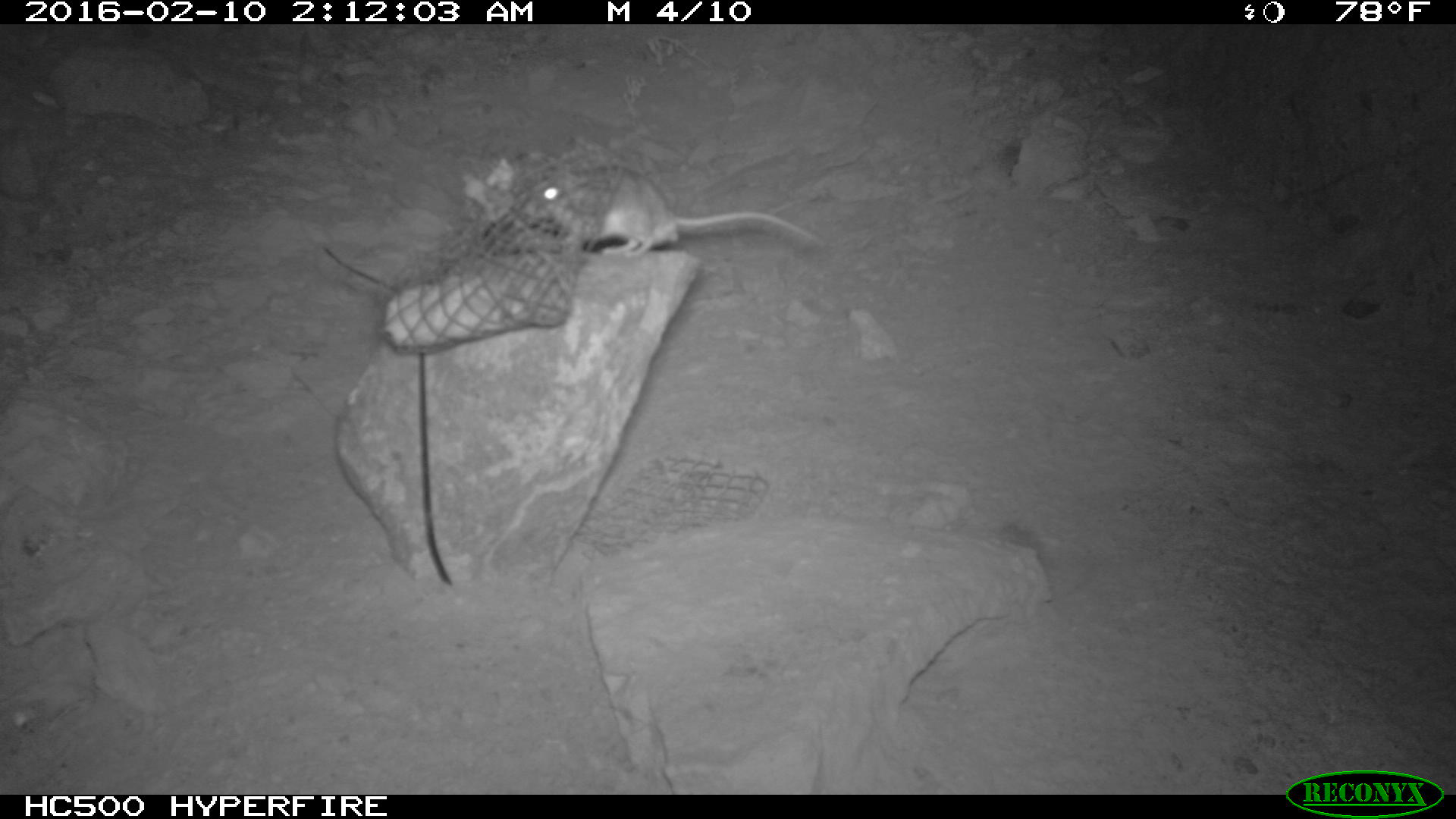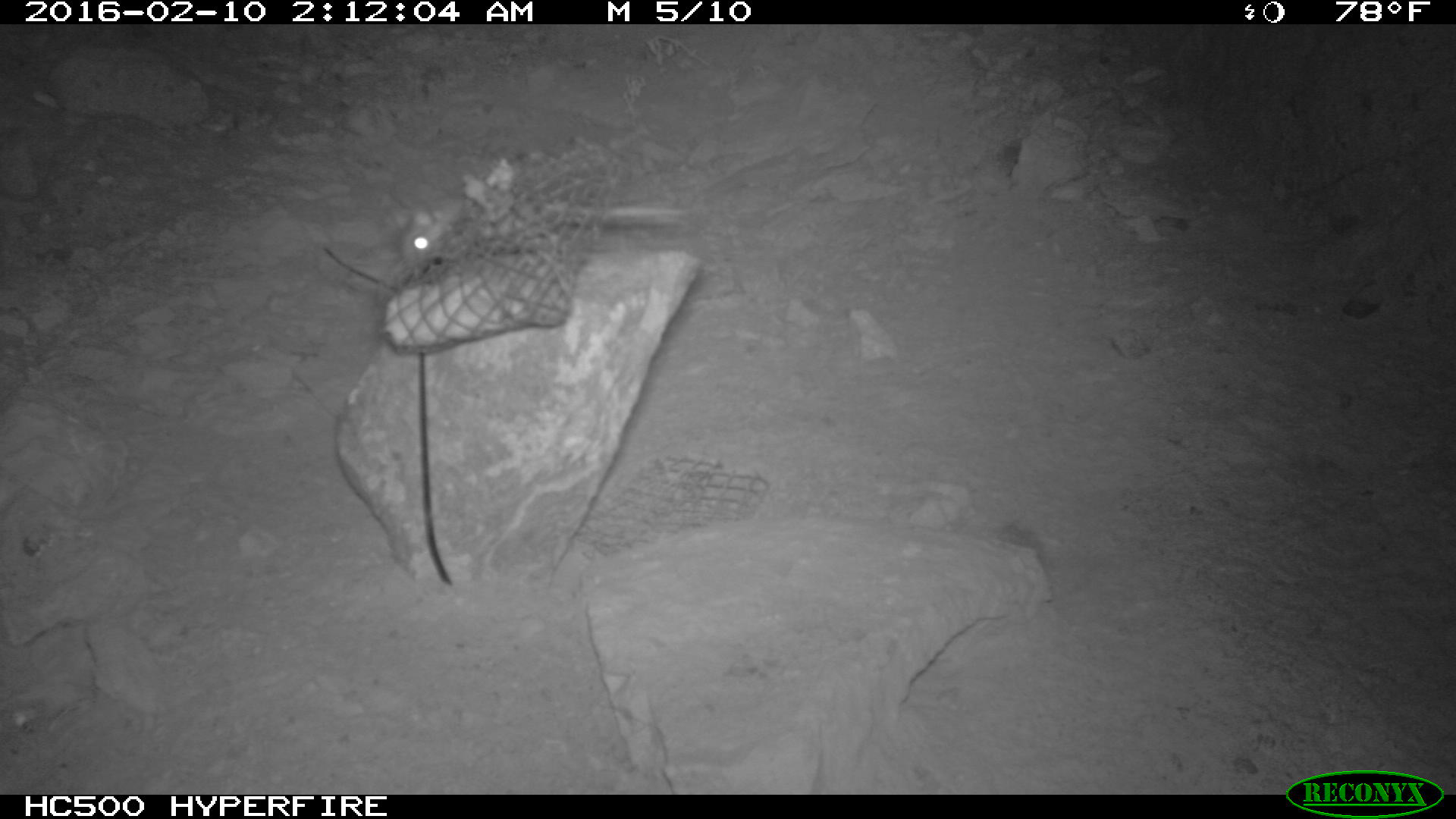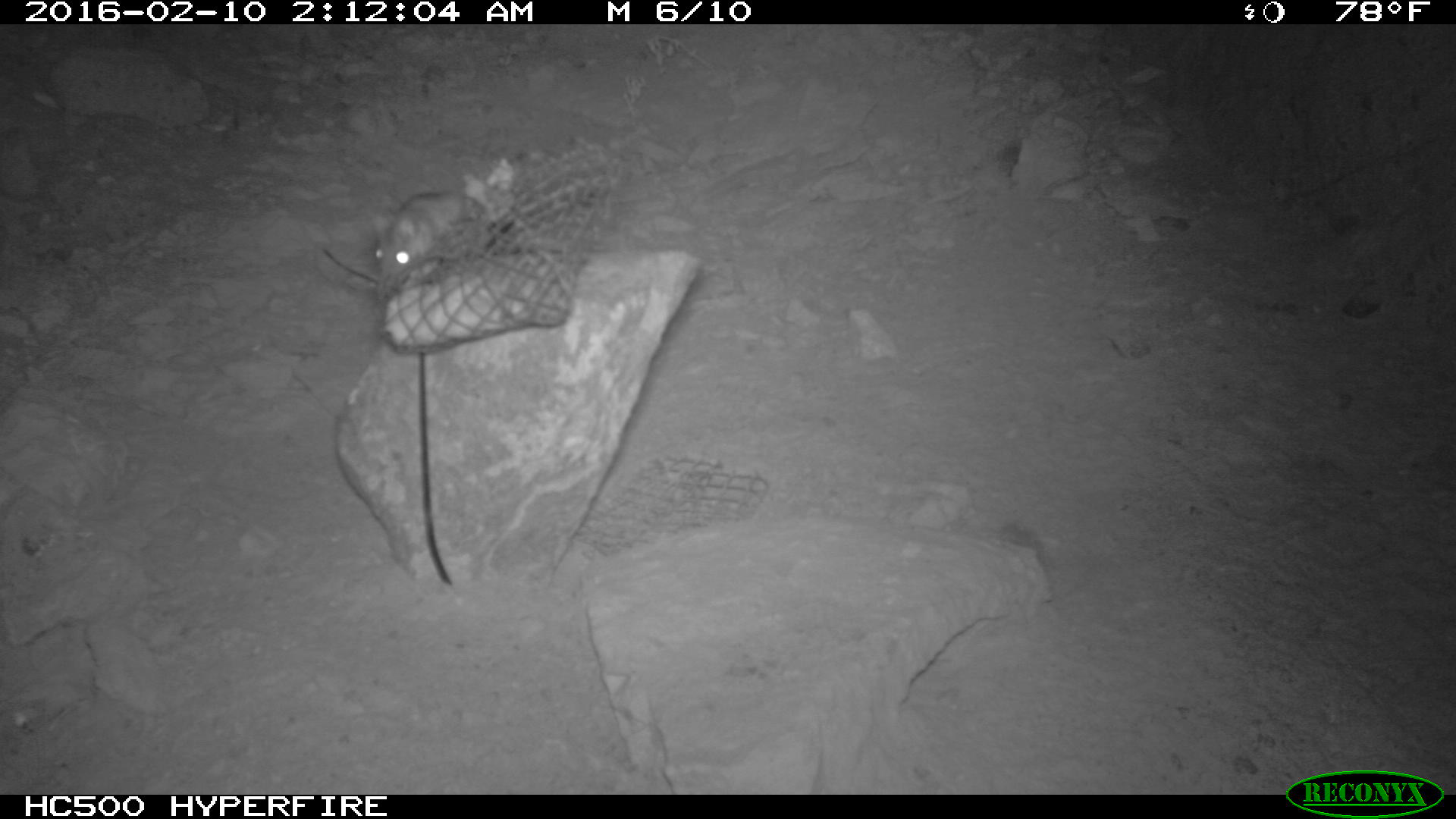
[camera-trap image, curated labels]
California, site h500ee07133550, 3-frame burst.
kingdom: Animalia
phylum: Chordata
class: Mammalia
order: Rodentia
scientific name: Rodentia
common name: rodent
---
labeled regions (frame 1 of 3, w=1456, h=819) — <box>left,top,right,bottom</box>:
rodent: <box>522,165,825,259</box>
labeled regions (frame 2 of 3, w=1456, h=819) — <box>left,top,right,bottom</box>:
rodent: <box>394,197,688,275</box>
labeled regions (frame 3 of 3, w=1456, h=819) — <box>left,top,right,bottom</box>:
rodent: <box>375,180,488,290</box>